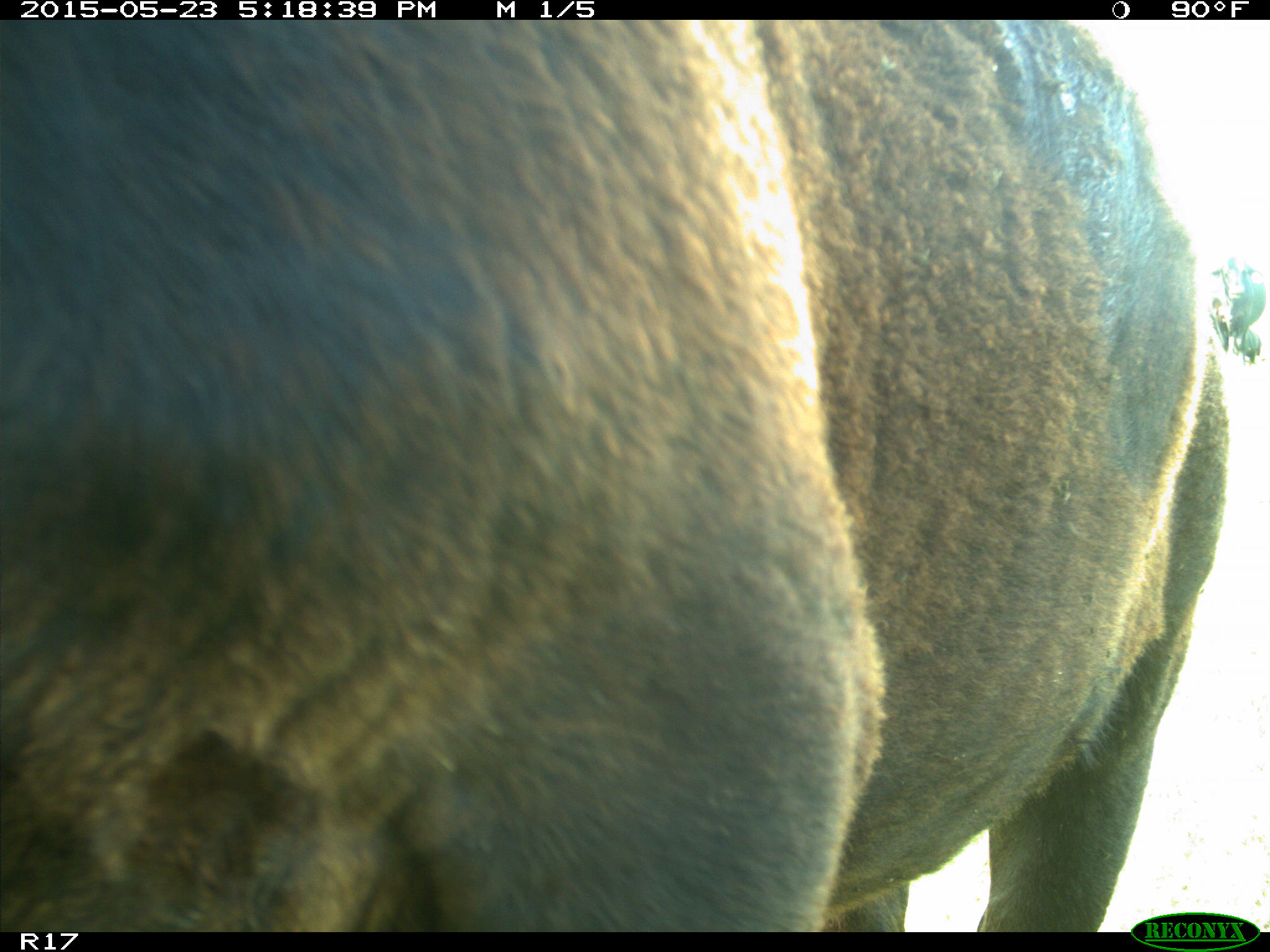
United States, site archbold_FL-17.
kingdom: Animalia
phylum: Chordata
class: Mammalia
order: Artiodactyla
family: Bovidae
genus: Bos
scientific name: Bos taurus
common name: domestic cow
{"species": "Bos taurus (domestic cow)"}